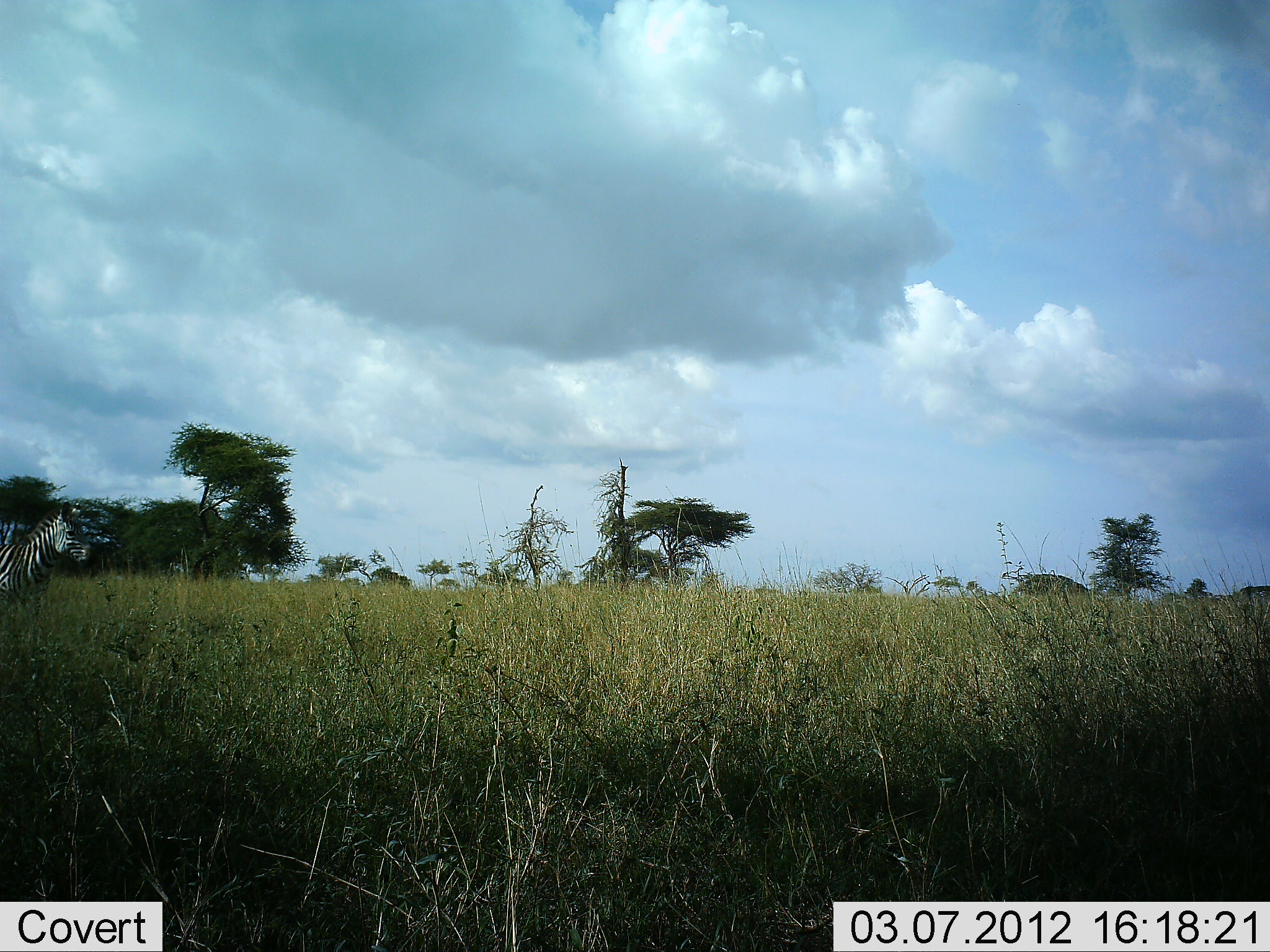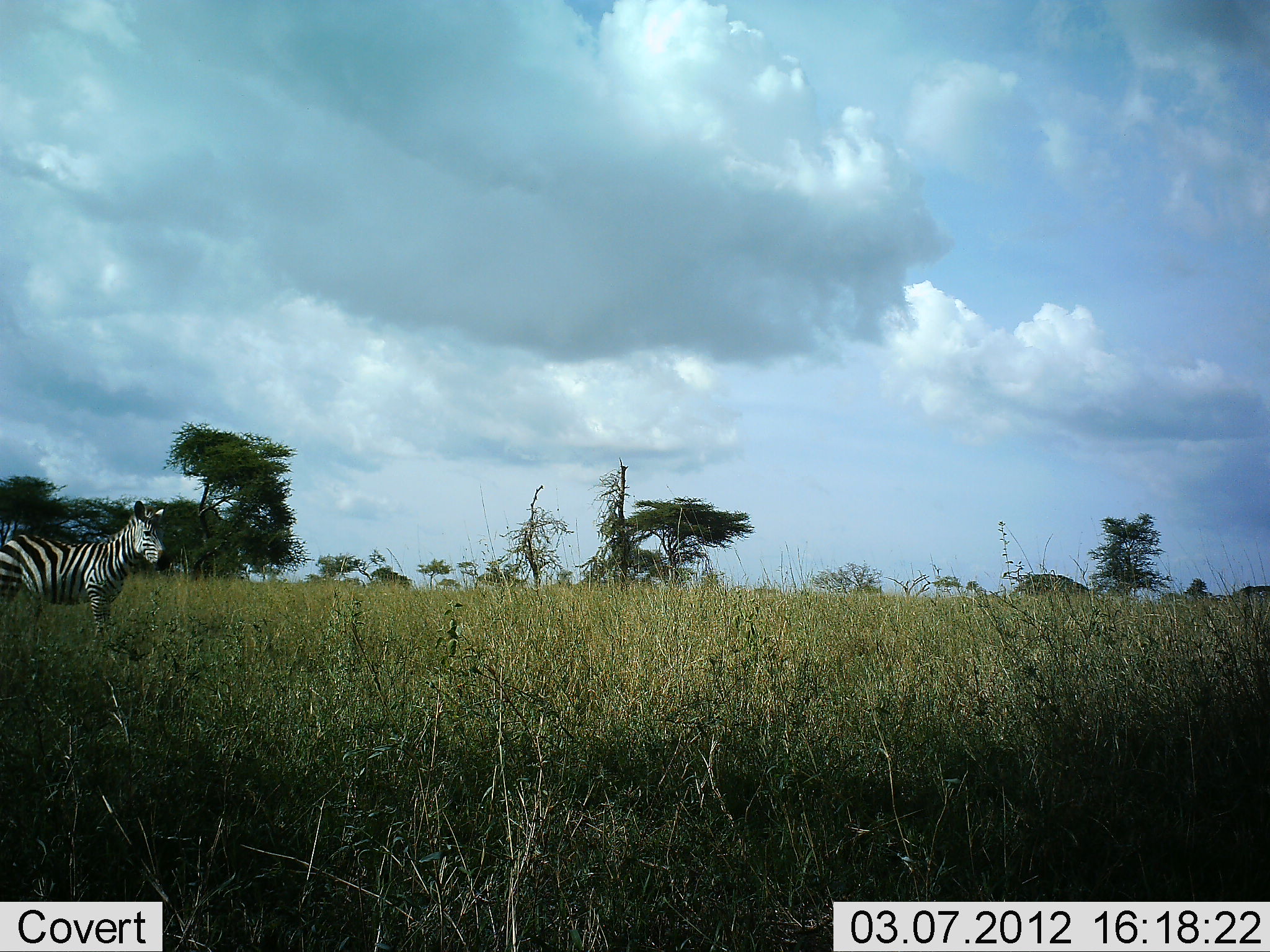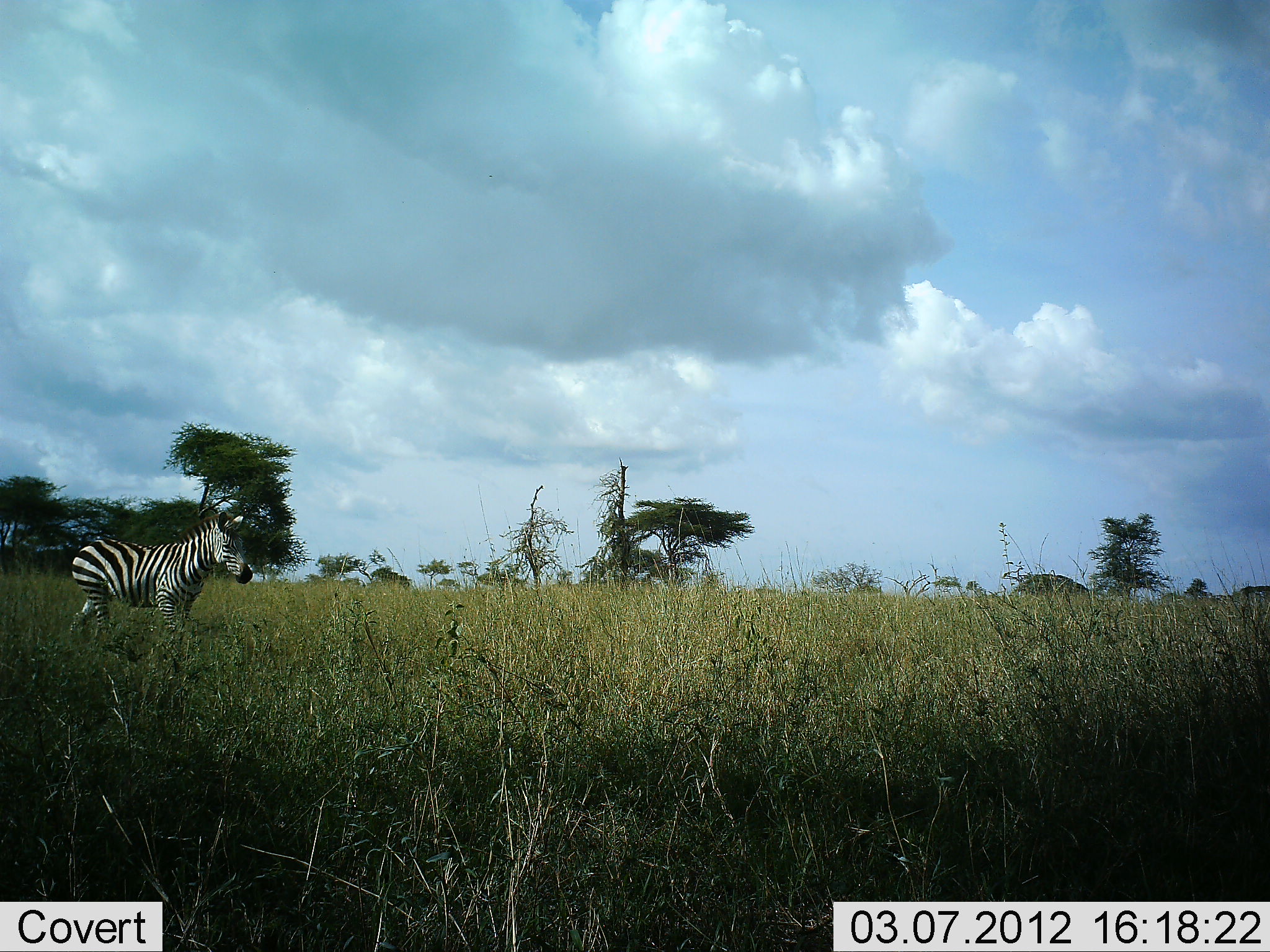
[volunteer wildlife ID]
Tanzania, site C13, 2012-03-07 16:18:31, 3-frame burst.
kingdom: Animalia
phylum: Chordata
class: Mammalia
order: Perissodactyla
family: Equidae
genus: Equus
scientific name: Equus quagga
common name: plains zebra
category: zebra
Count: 1.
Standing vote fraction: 25%.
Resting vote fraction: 0%.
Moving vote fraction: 75%.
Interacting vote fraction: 0%.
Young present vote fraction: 0%.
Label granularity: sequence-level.